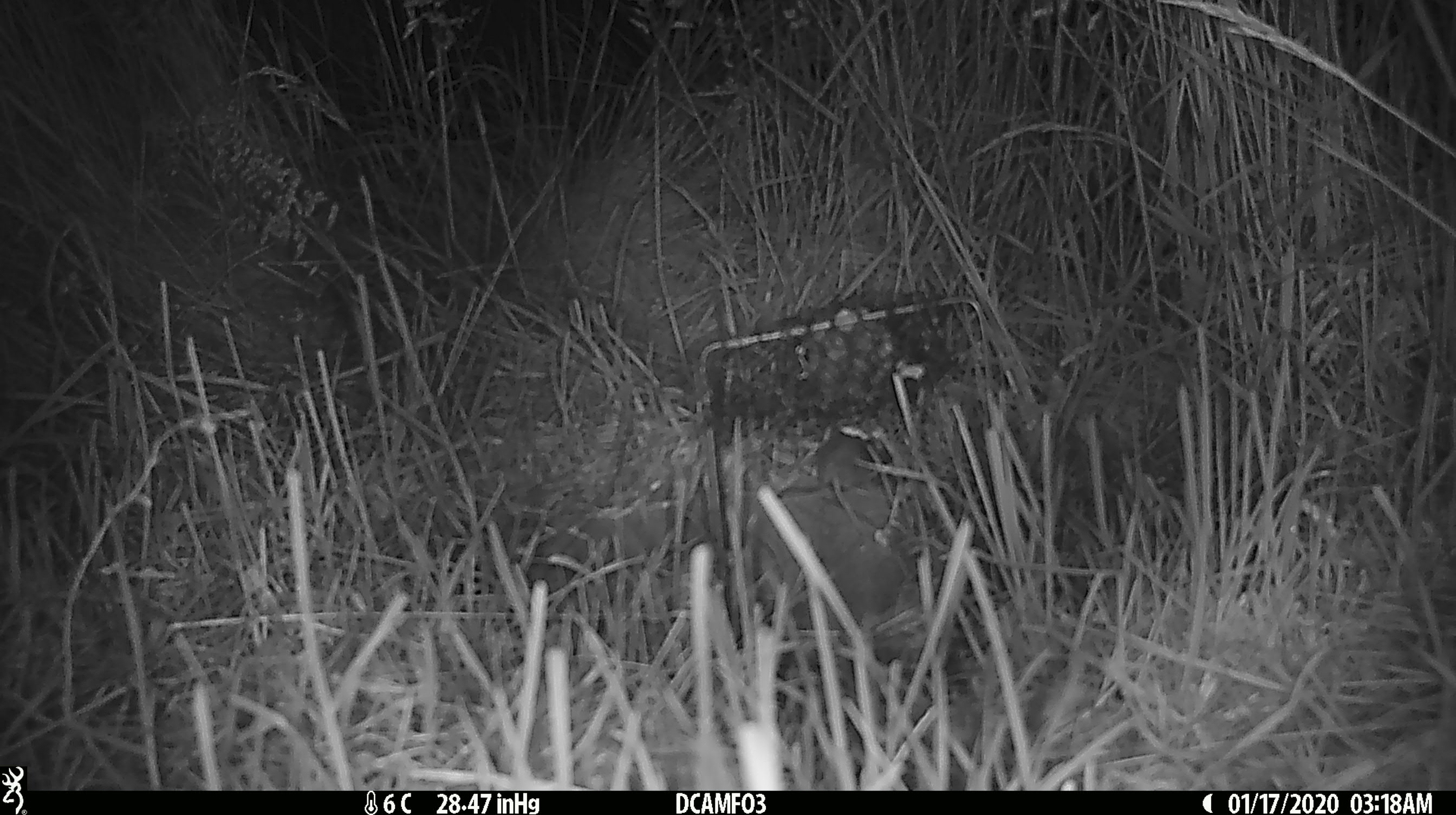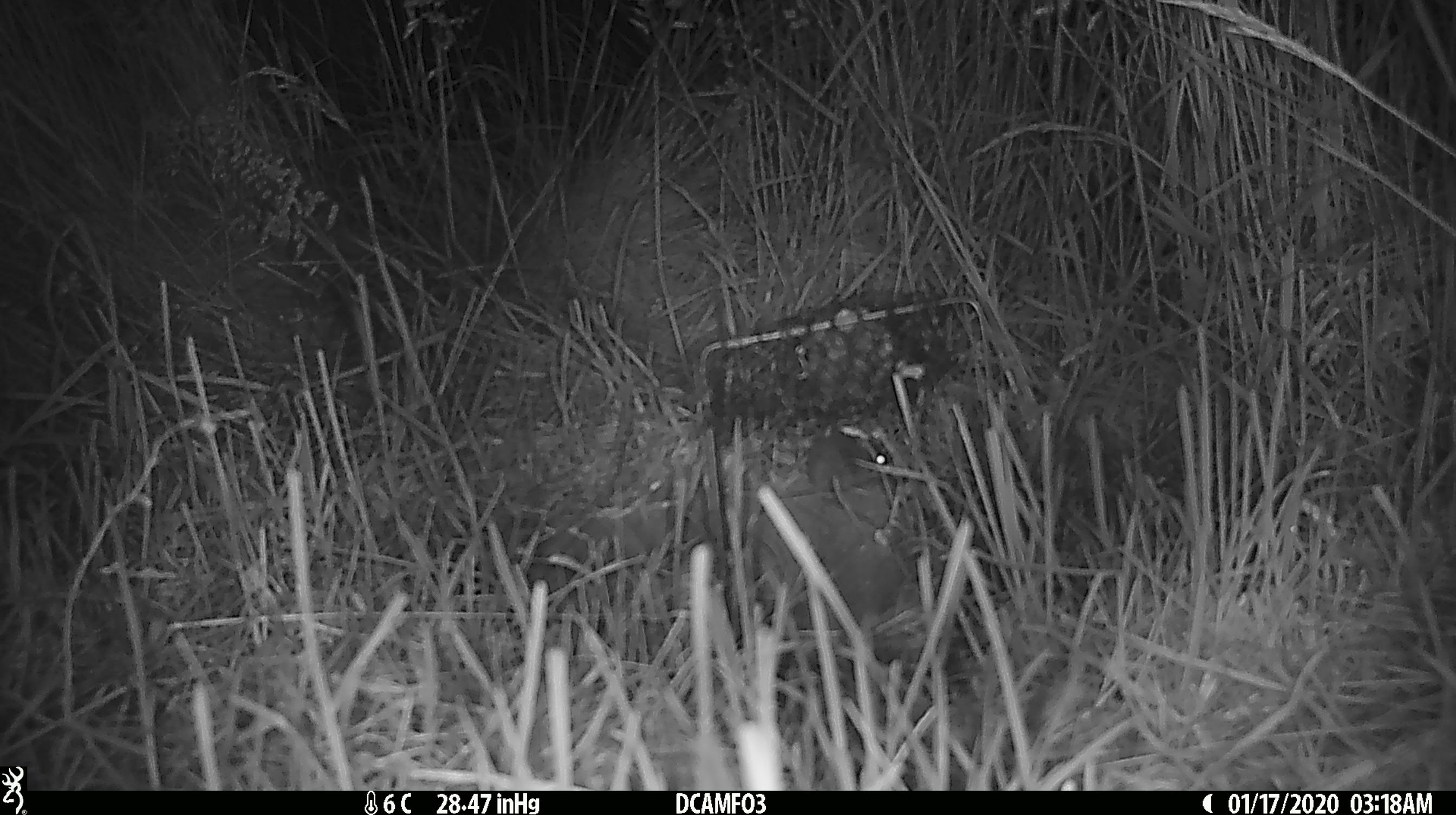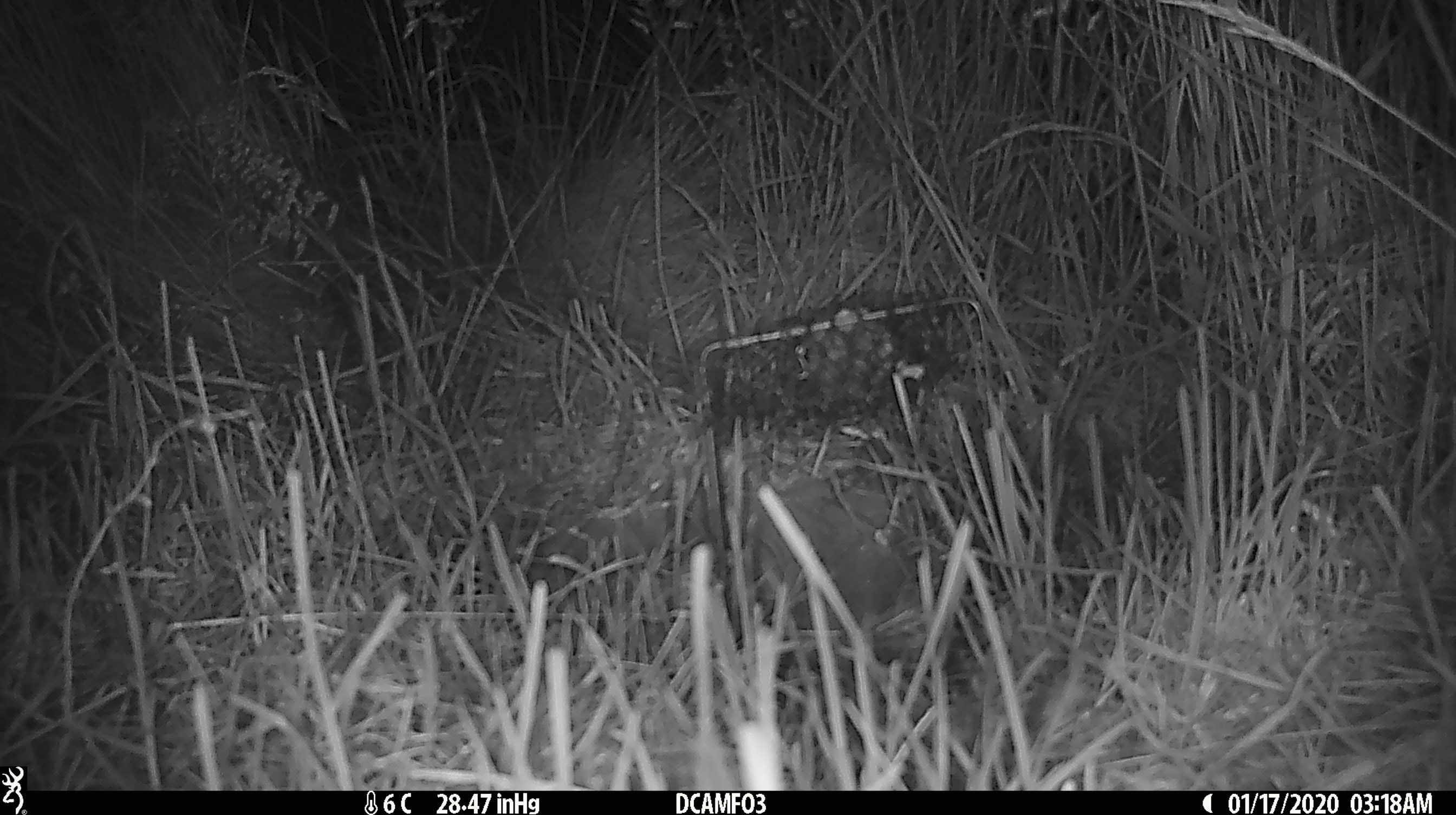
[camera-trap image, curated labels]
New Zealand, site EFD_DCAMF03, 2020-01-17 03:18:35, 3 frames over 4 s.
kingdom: Animalia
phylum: Chordata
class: Mammalia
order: Rodentia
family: Muridae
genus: Mus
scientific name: Mus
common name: mouse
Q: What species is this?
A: Mouse (Mus).